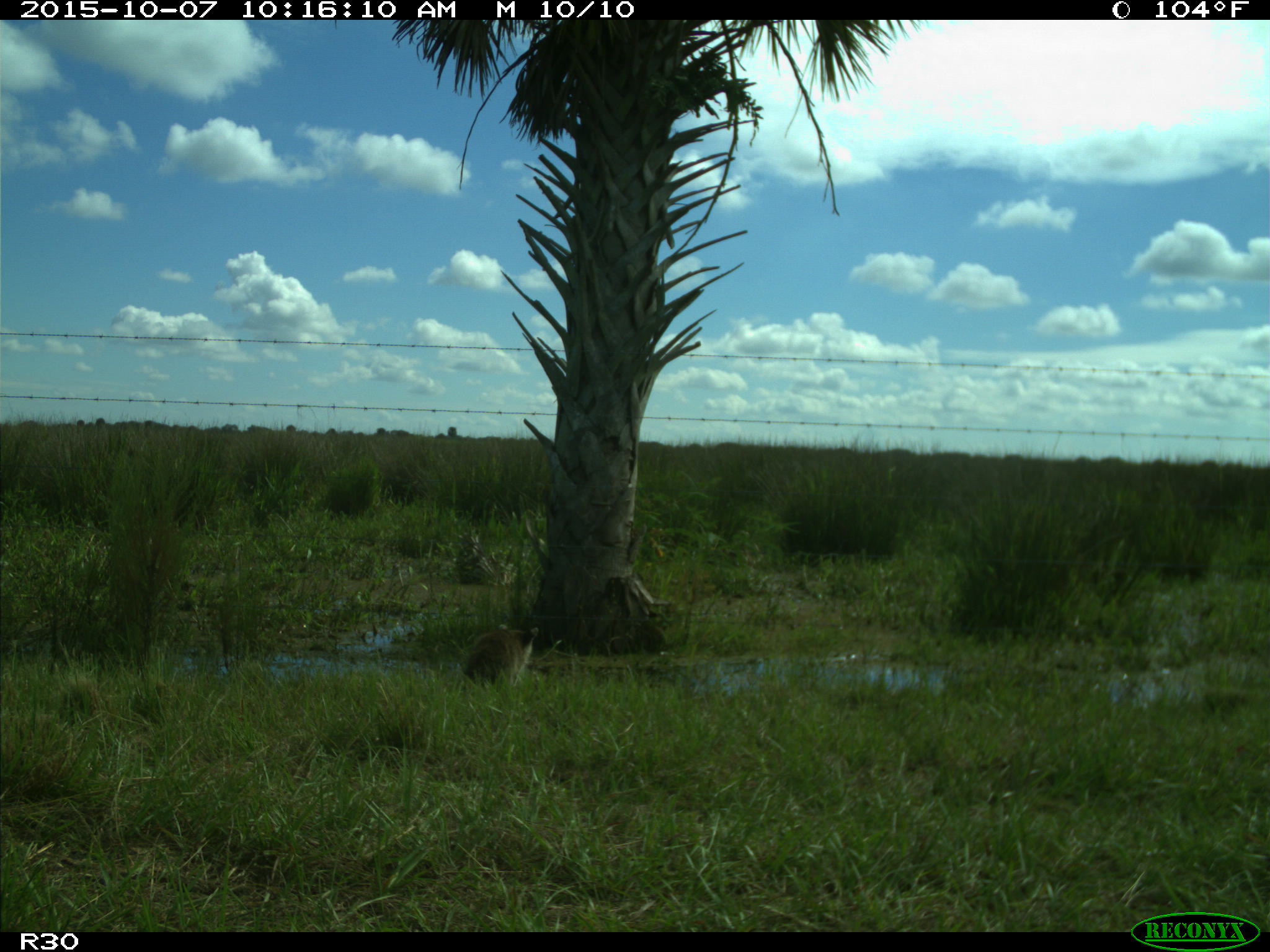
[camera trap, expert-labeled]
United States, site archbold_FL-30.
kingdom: Animalia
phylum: Chordata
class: Mammalia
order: Carnivora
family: Procyonidae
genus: Procyon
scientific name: Procyon lotor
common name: common raccoon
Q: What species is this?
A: Procyon lotor (common raccoon).